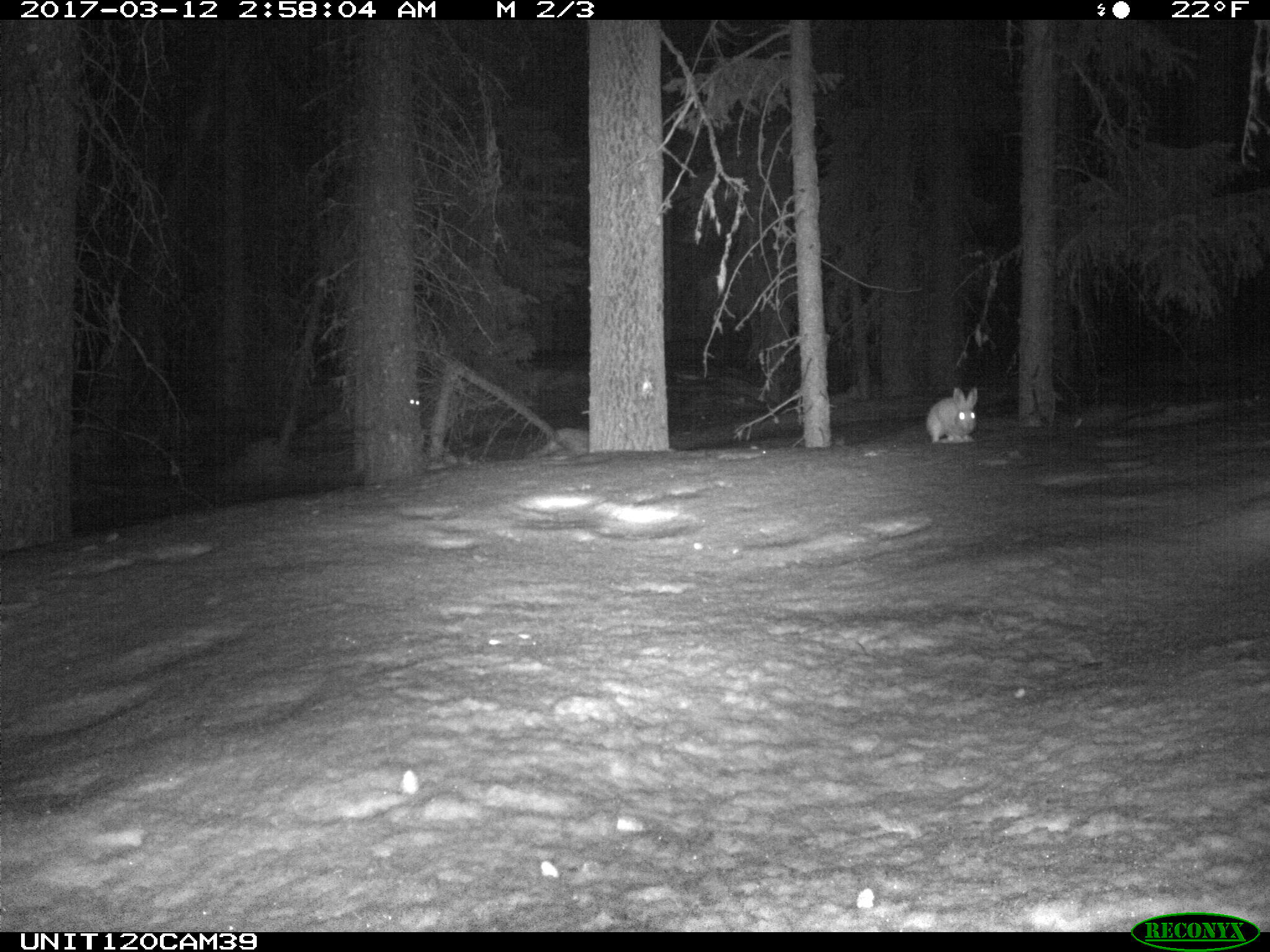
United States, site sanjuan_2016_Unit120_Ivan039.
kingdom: Animalia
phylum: Chordata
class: Mammalia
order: Lagomorpha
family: Leporidae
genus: Lepus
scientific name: Lepus americanus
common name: snowshoe hare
Lepus americanus (snowshoe hare).